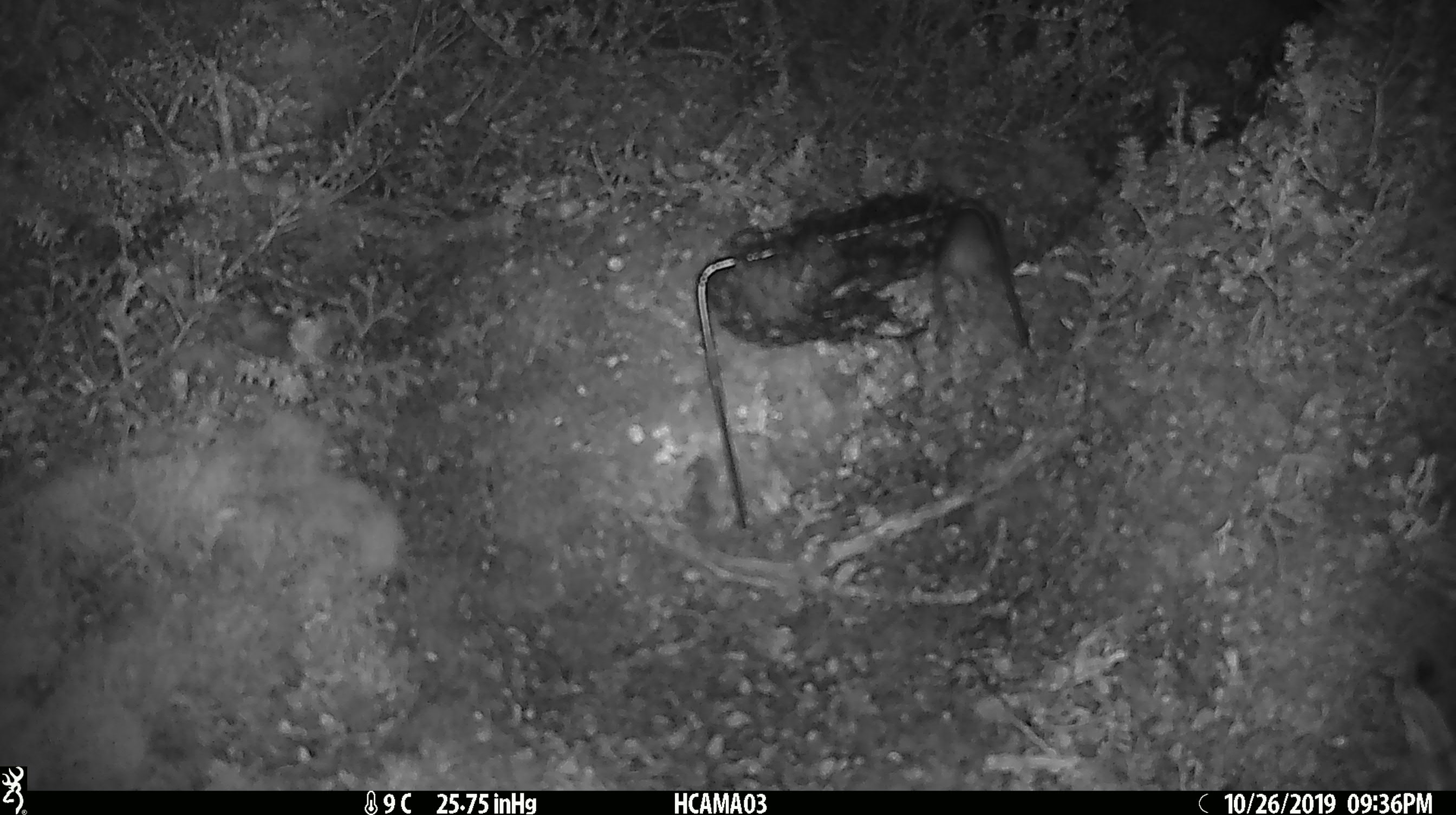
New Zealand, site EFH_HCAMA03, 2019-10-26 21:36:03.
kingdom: Animalia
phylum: Chordata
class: Mammalia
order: Rodentia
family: Muridae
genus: Mus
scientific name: Mus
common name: mouse